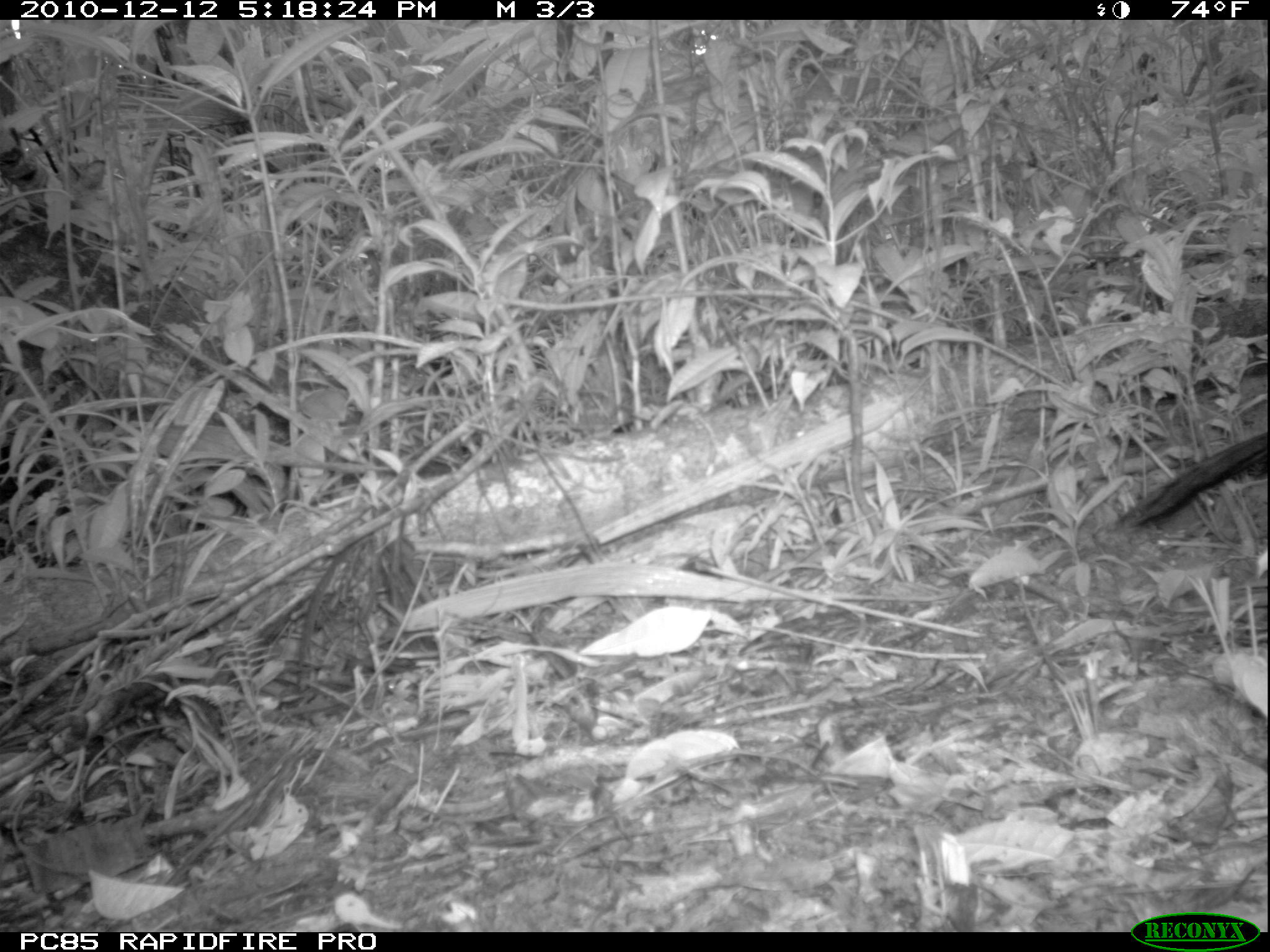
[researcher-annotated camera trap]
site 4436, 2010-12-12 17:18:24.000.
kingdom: Animalia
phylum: Chordata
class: Aves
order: Cuculiformes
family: Cuculidae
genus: Coua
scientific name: Coua serriana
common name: red-breasted coua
Coua serriana (red-breasted coua), count 1.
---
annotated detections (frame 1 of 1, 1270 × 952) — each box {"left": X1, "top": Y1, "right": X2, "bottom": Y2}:
coua serriana: {"left": 1100, "top": 424, "right": 1270, "bottom": 531}